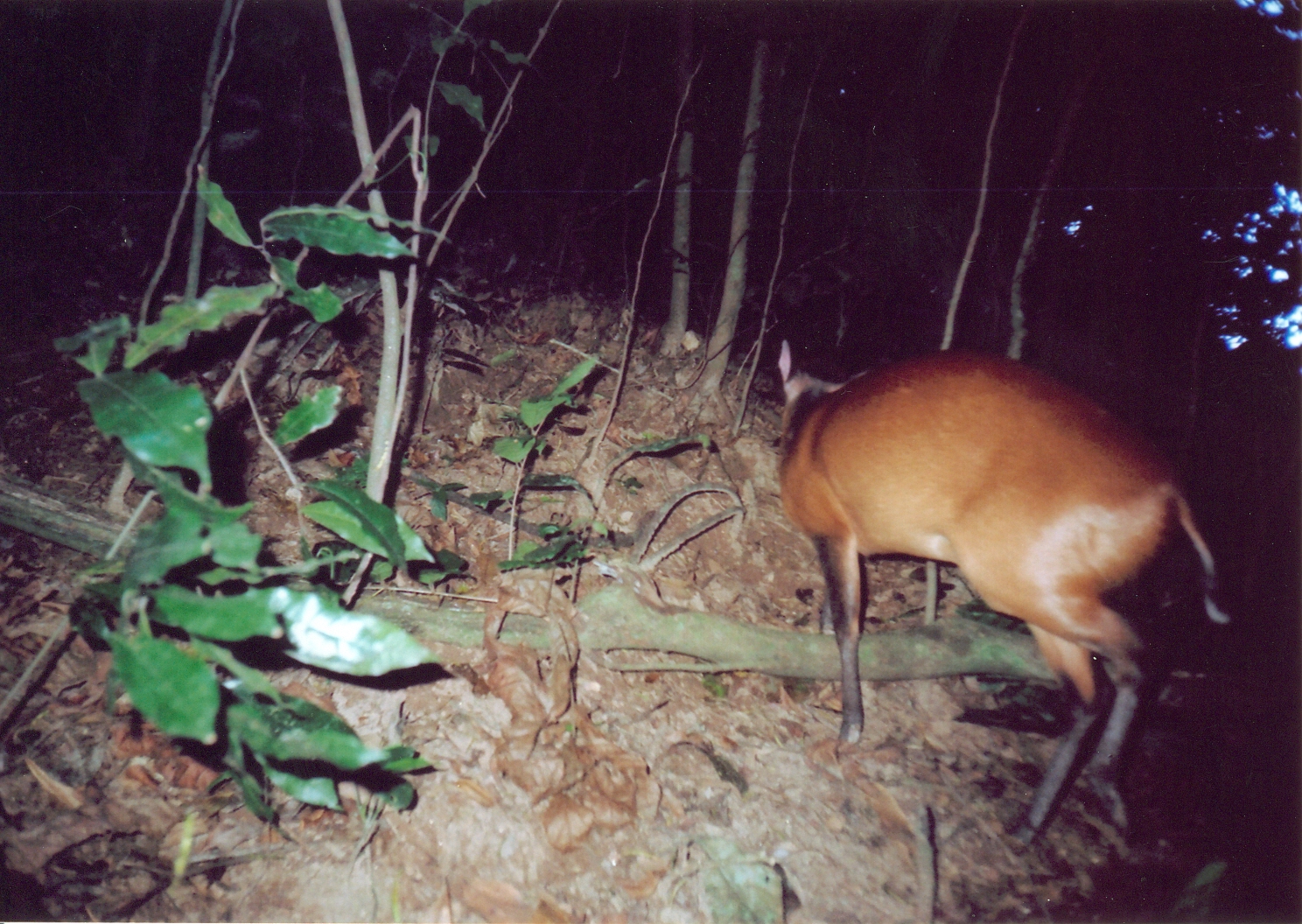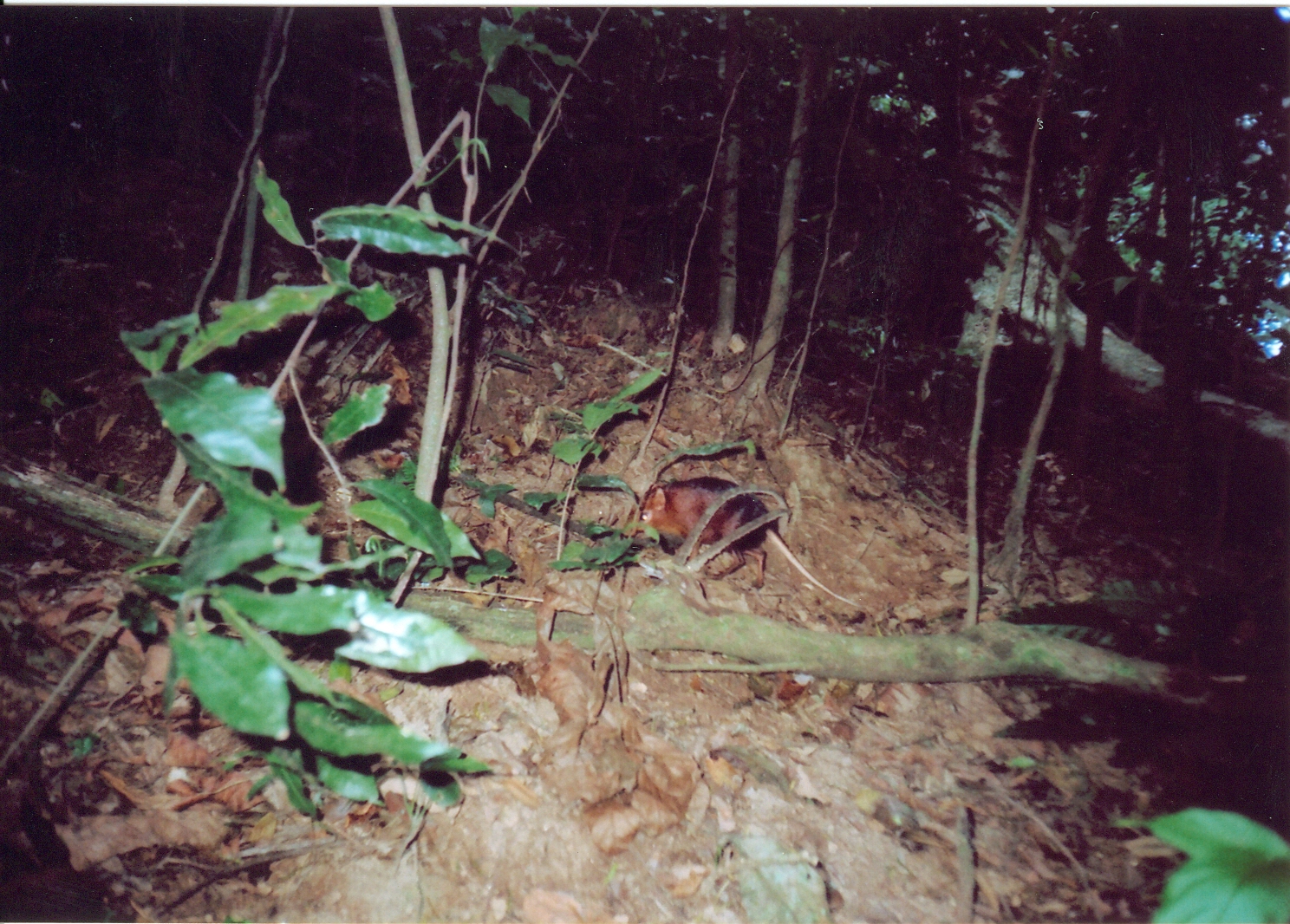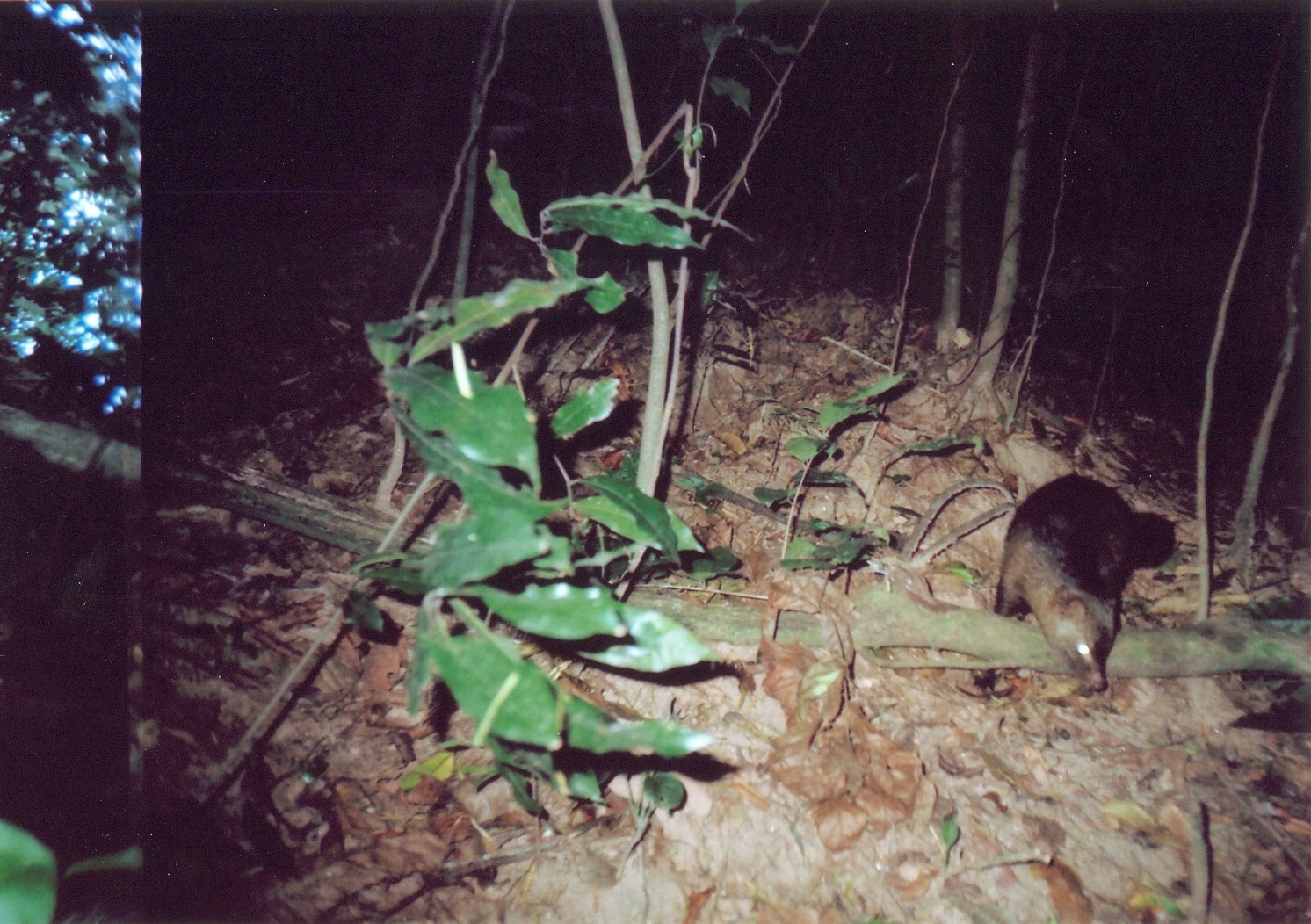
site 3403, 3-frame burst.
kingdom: Animalia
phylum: Chordata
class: Mammalia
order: Artiodactyla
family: Bovidae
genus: Cephalophus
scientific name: Cephalophus harveyi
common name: harvey's duiker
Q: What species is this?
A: Cephalophus harveyi (harvey's duiker).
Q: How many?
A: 1.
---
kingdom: Animalia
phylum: Chordata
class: Mammalia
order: Macroscelidea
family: Macroscelididae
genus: Rhynchocyon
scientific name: Rhynchocyon petersi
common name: black-and-rufous sengi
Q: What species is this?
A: Rhynchocyon petersi (black-and-rufous sengi).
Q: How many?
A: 1.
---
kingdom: Animalia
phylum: Chordata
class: Mammalia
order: Carnivora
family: Herpestidae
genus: Bdeogale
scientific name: Bdeogale crassicauda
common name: bushy-tailed mongoose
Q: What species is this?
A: Bdeogale crassicauda (bushy-tailed mongoose).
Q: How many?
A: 1.